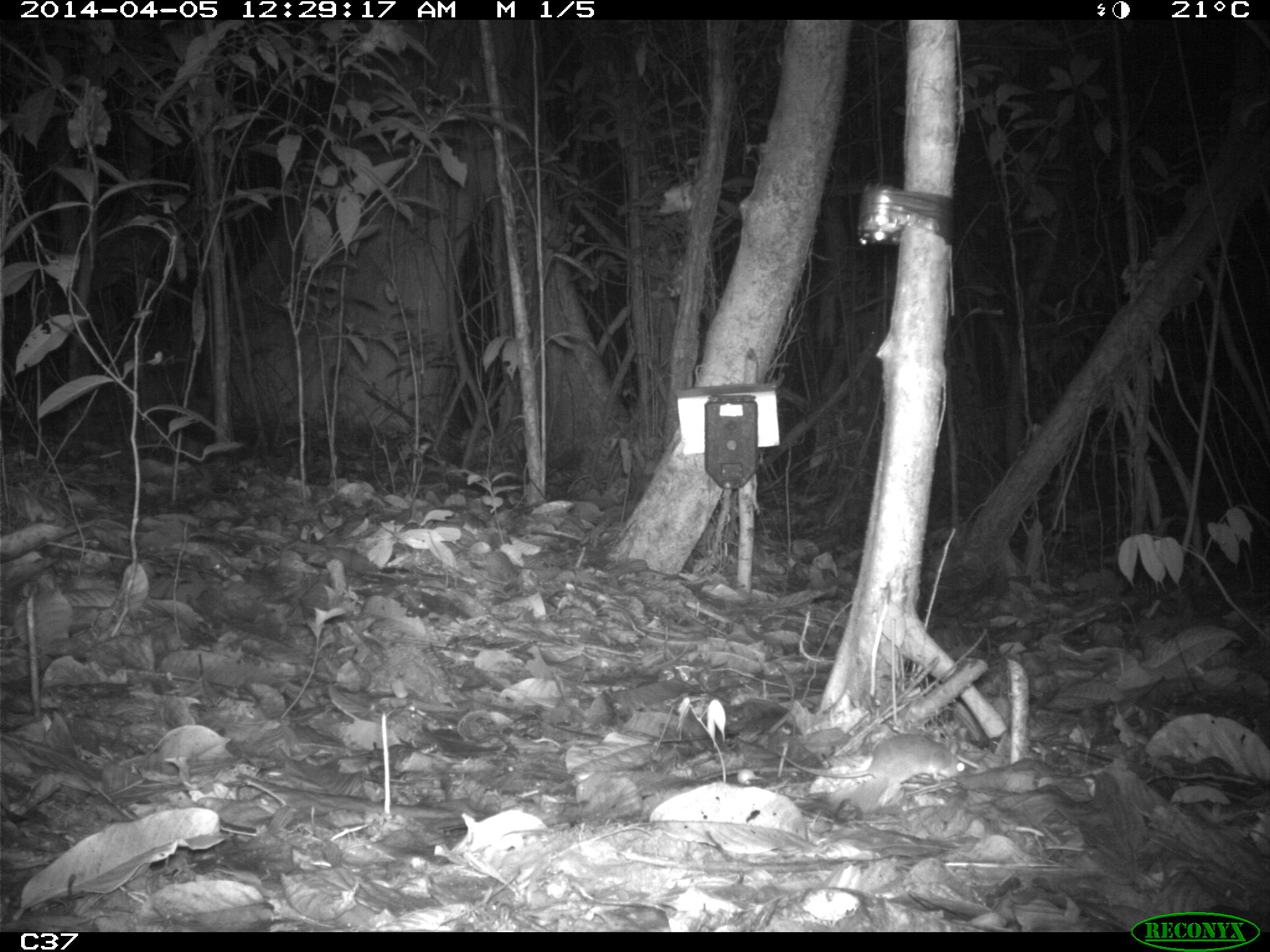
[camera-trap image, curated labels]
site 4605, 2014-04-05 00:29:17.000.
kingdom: Animalia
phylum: Chordata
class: Mammalia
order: Rodentia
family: Muridae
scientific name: Muridae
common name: mice, rats, and gerbils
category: unknown mouse or rat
Unknown mouse or rat (mice, rats, and gerbils) (Muridae), count 1, age adult.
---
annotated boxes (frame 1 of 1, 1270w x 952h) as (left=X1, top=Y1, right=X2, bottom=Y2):
unknown mouse or rat: (left=773, top=732, right=966, bottom=788)